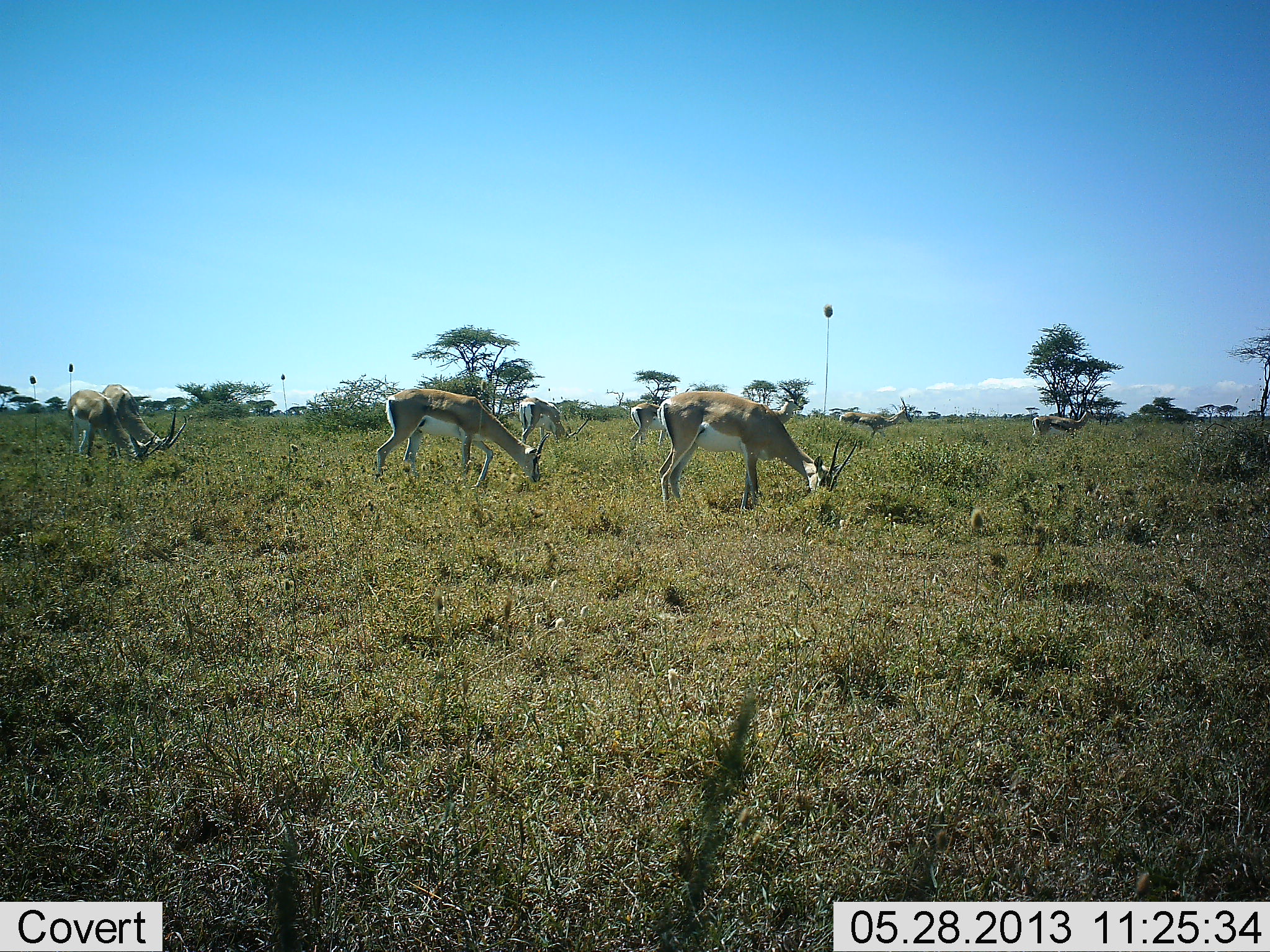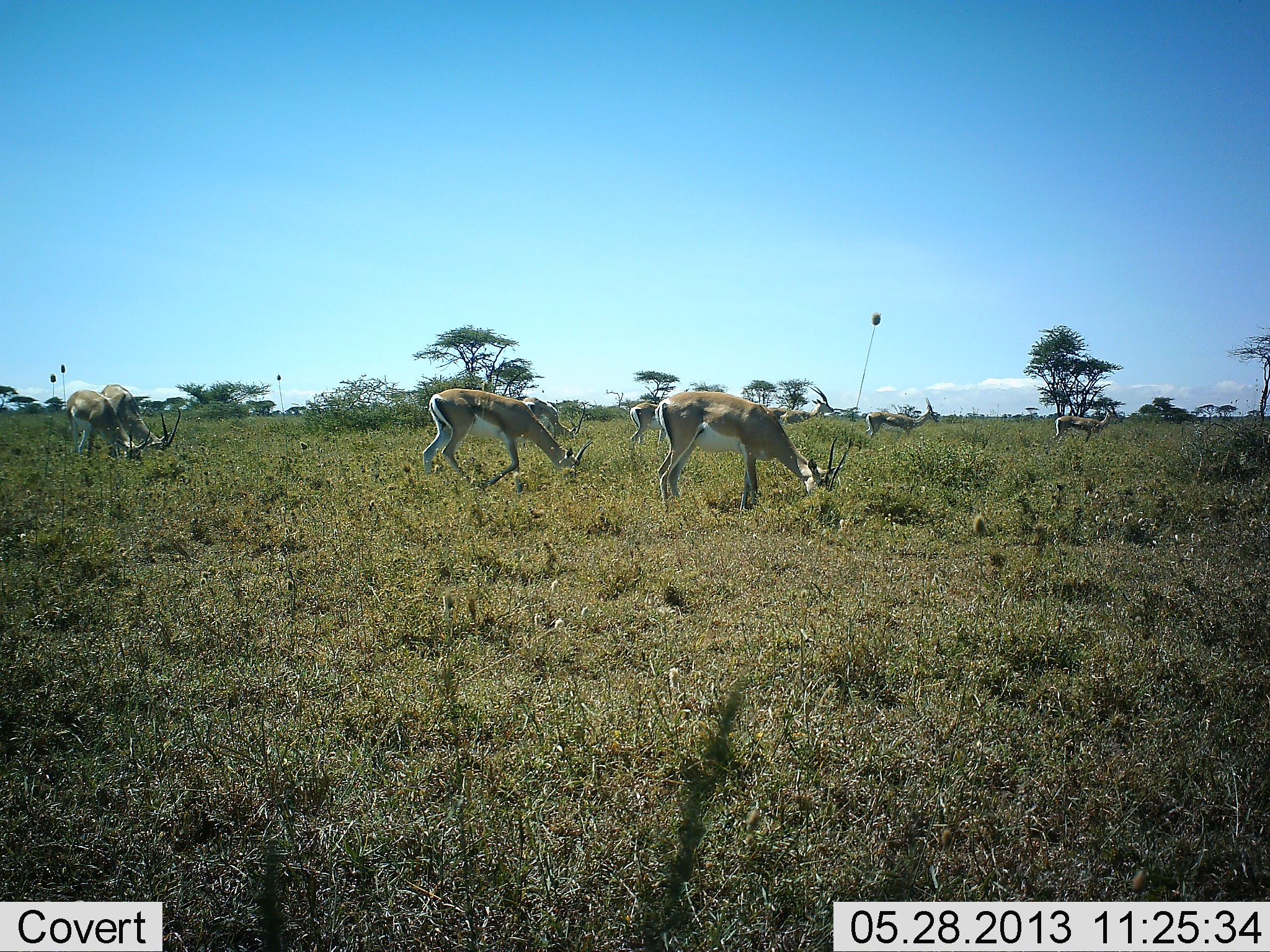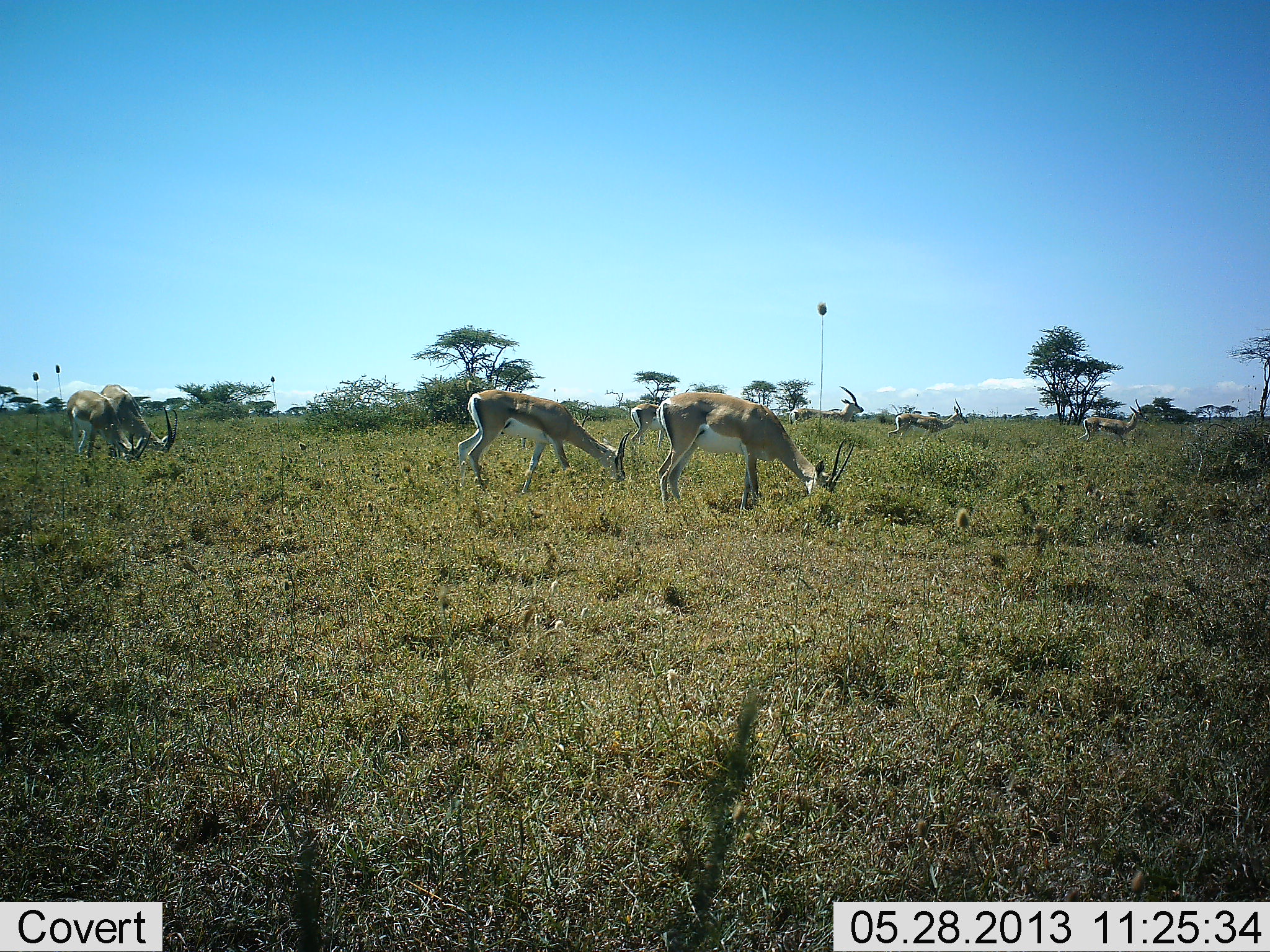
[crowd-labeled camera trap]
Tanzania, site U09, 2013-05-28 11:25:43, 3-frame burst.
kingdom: Animalia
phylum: Chordata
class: Mammalia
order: Artiodactyla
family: Bovidae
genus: Nanger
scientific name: Nanger granti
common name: grant's gazelle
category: gazellegrants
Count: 9.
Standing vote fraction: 39%.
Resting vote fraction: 0%.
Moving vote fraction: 39%.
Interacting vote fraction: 0%.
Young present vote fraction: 0%.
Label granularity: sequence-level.